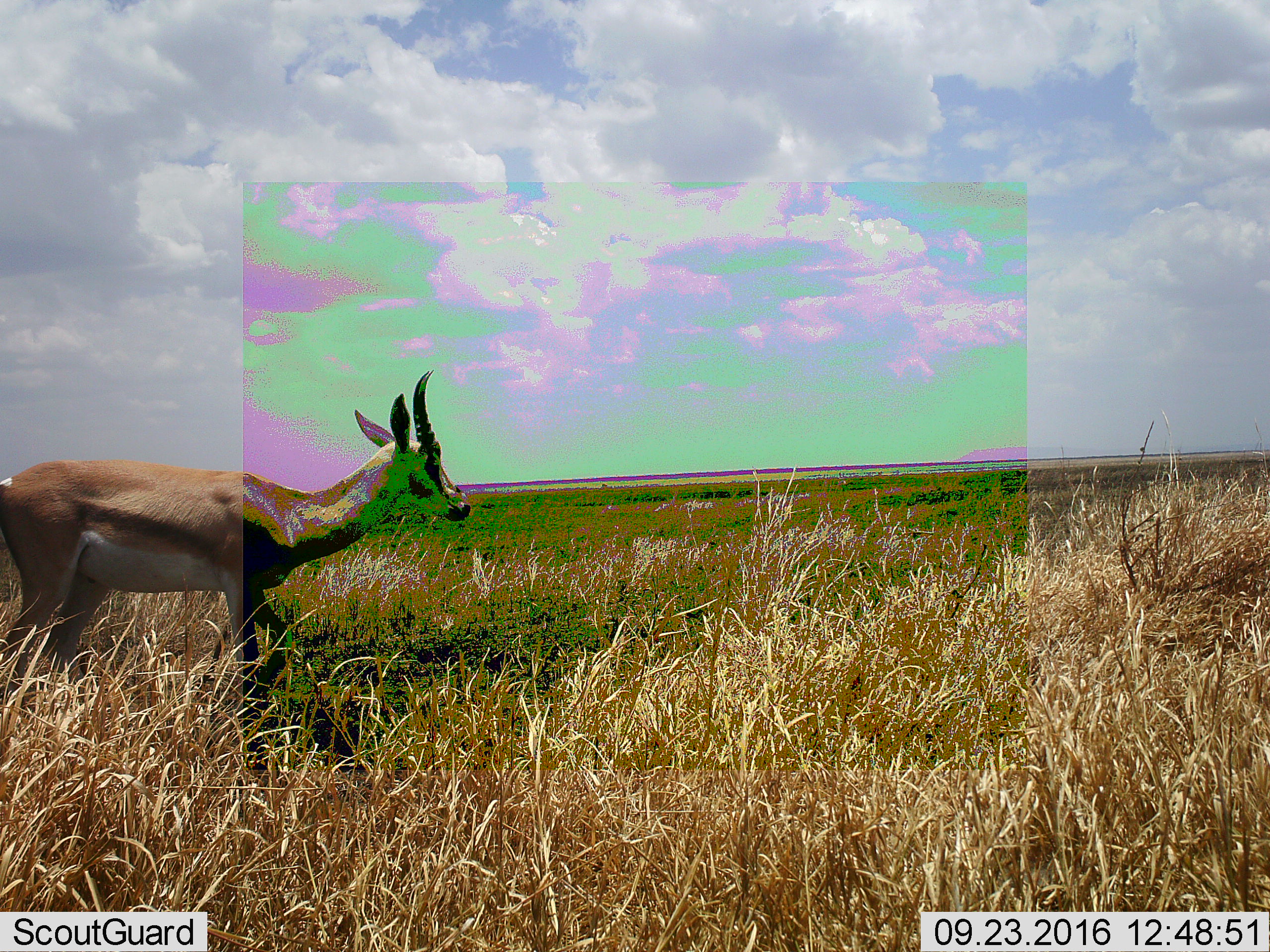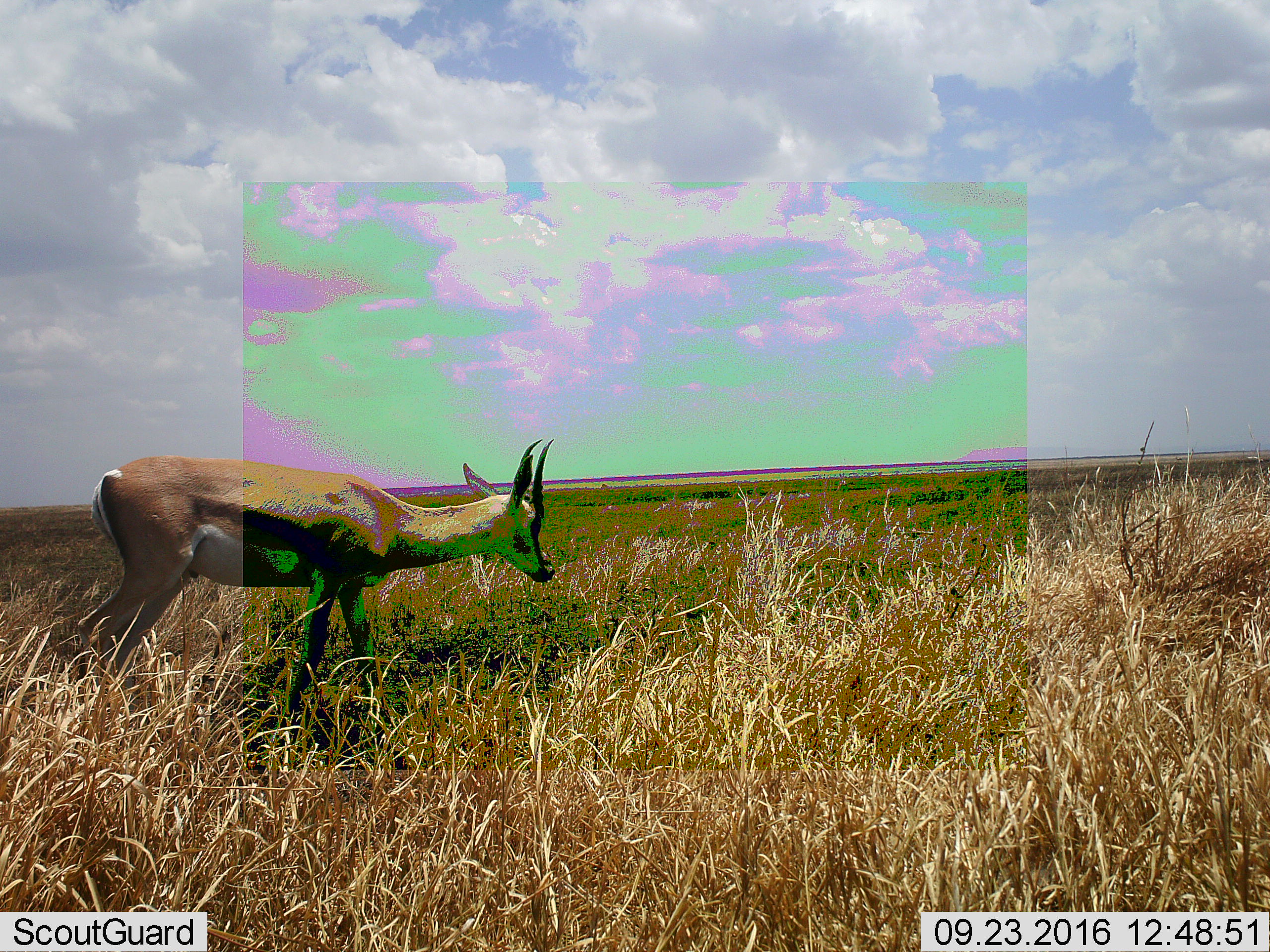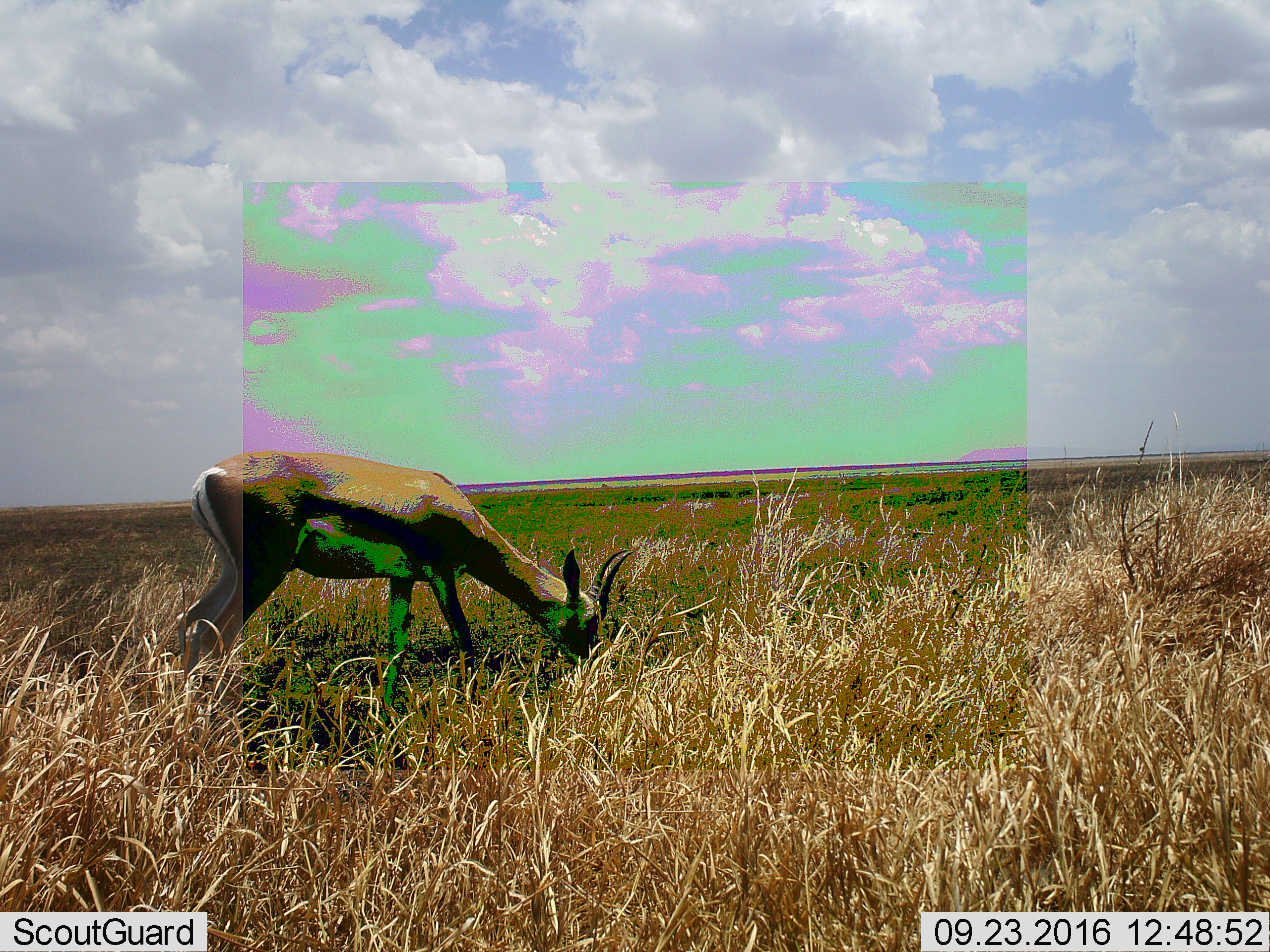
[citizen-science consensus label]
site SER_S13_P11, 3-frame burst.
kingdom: Animalia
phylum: Chordata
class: Mammalia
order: Artiodactyla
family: Bovidae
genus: Eudorcas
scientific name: Eudorcas thomsonii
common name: thomson's gazelle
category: gazellethomsons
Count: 1.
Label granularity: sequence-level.